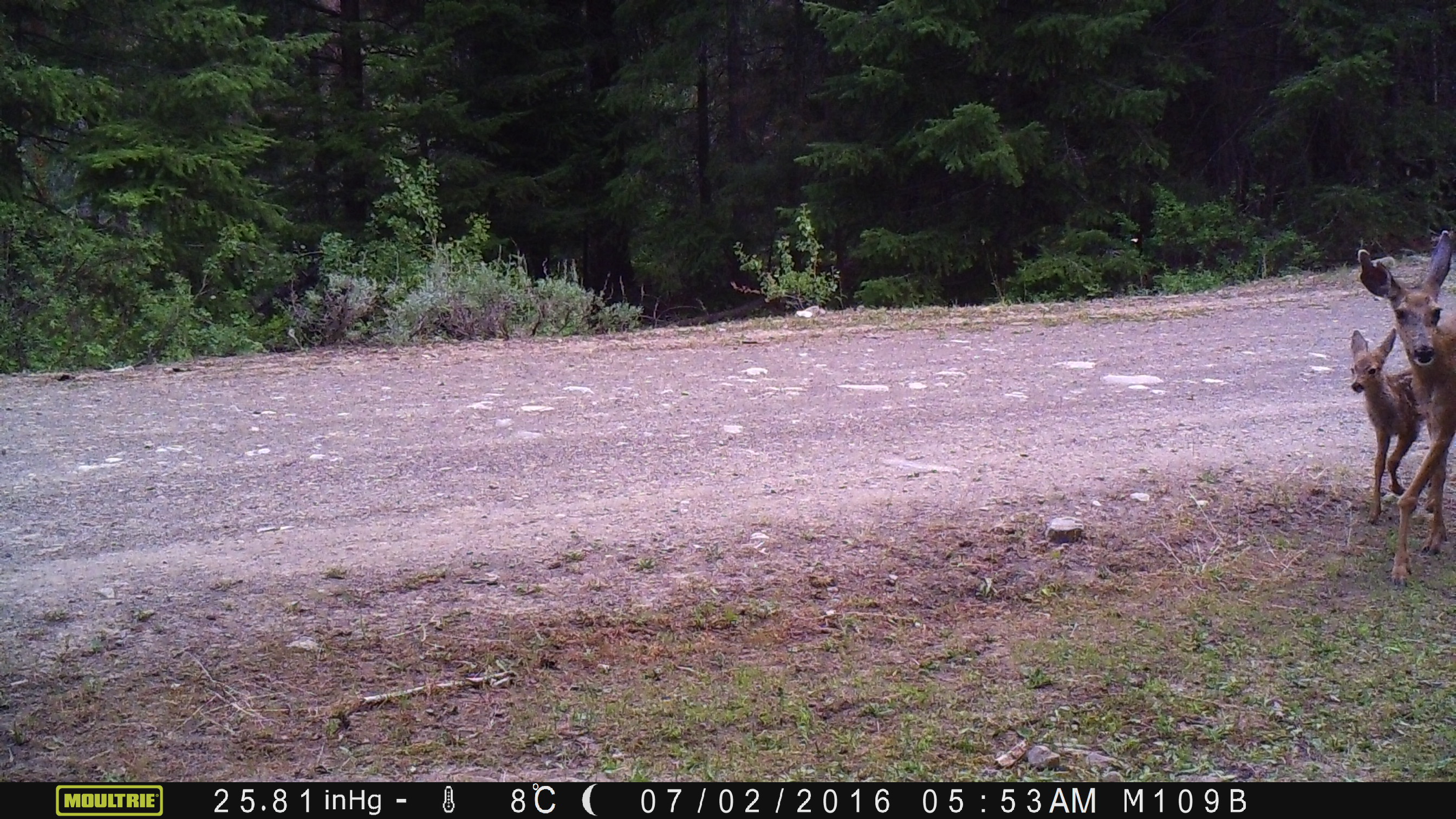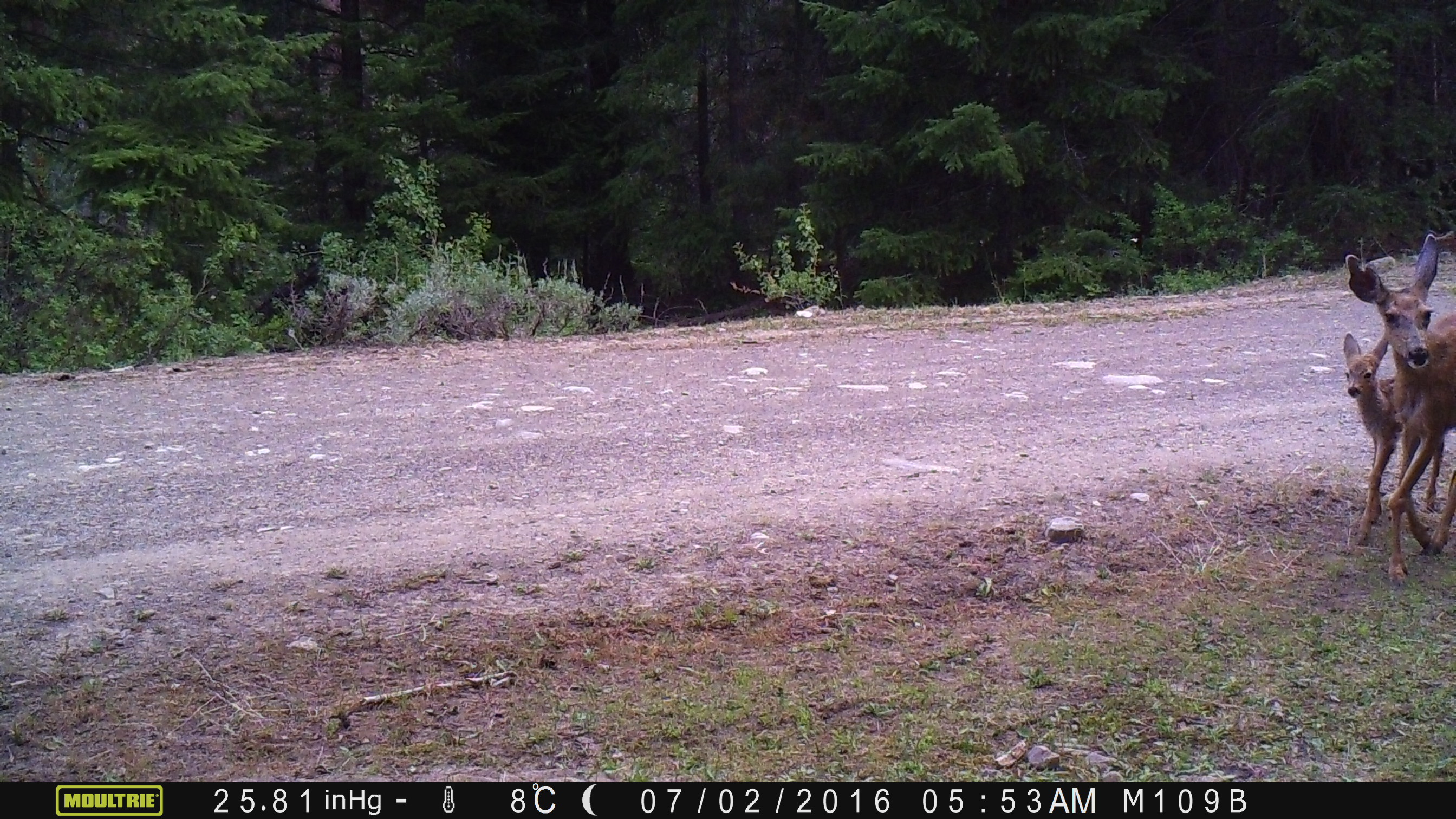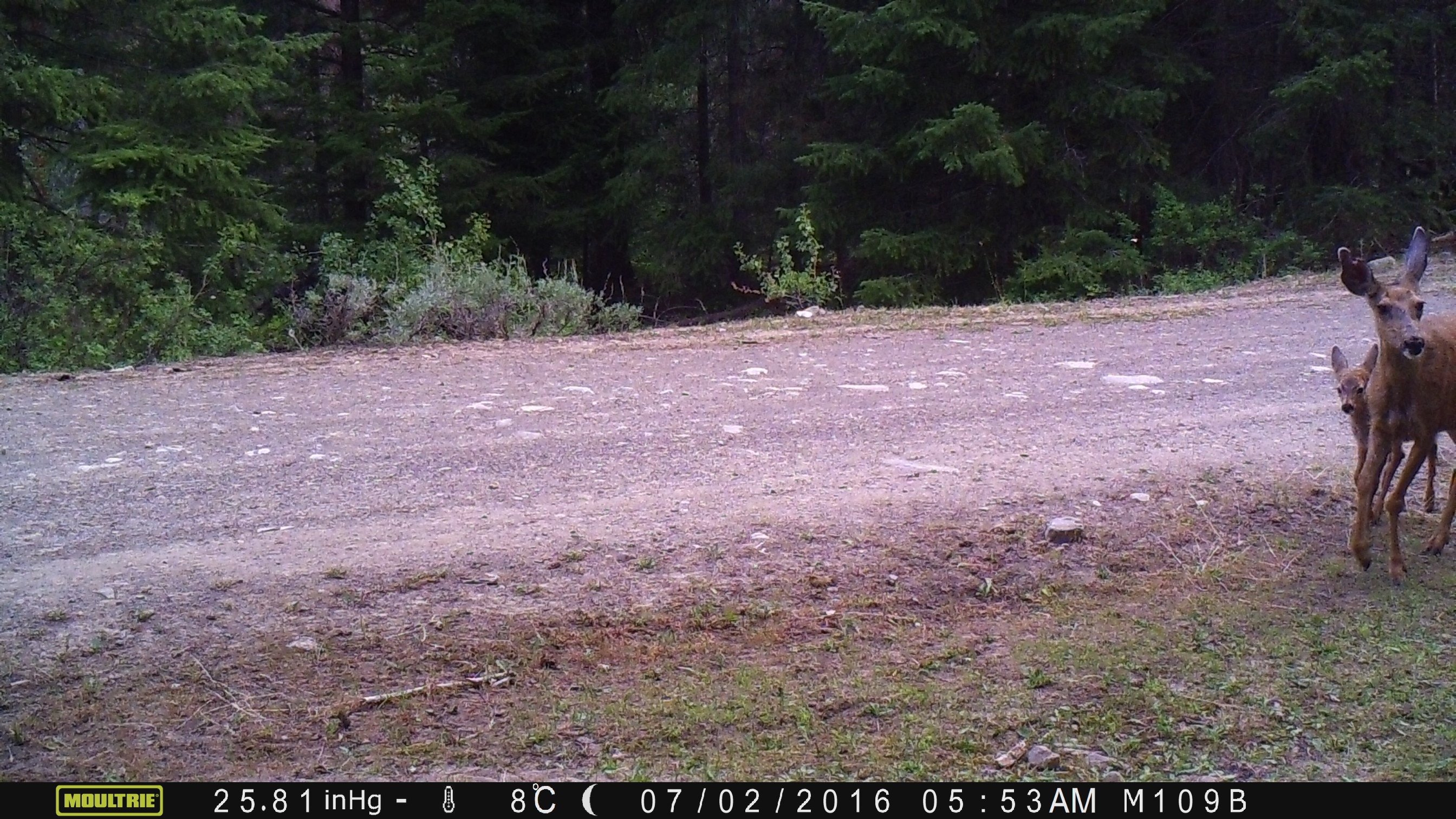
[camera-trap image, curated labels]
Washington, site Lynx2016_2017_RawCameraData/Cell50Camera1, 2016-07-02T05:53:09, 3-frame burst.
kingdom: Animalia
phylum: Chordata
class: Mammalia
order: Artiodactyla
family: Cervidae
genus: Odocoileus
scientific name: Odocoileus hemionus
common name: mule deer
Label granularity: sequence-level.